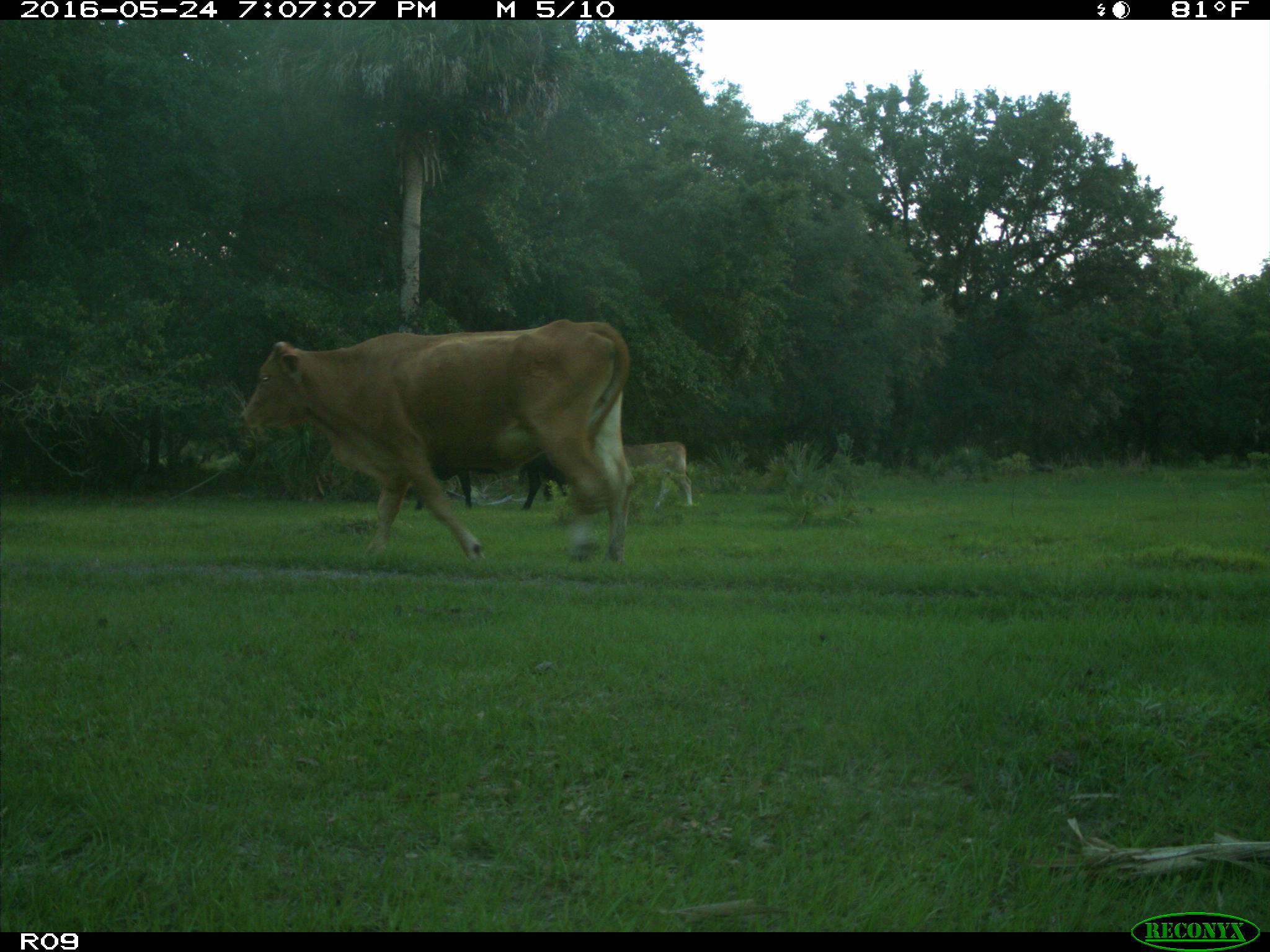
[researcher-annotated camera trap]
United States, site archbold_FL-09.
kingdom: Animalia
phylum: Chordata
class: Mammalia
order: Artiodactyla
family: Bovidae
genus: Bos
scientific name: Bos taurus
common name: domestic cow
Bos taurus (domestic cow).